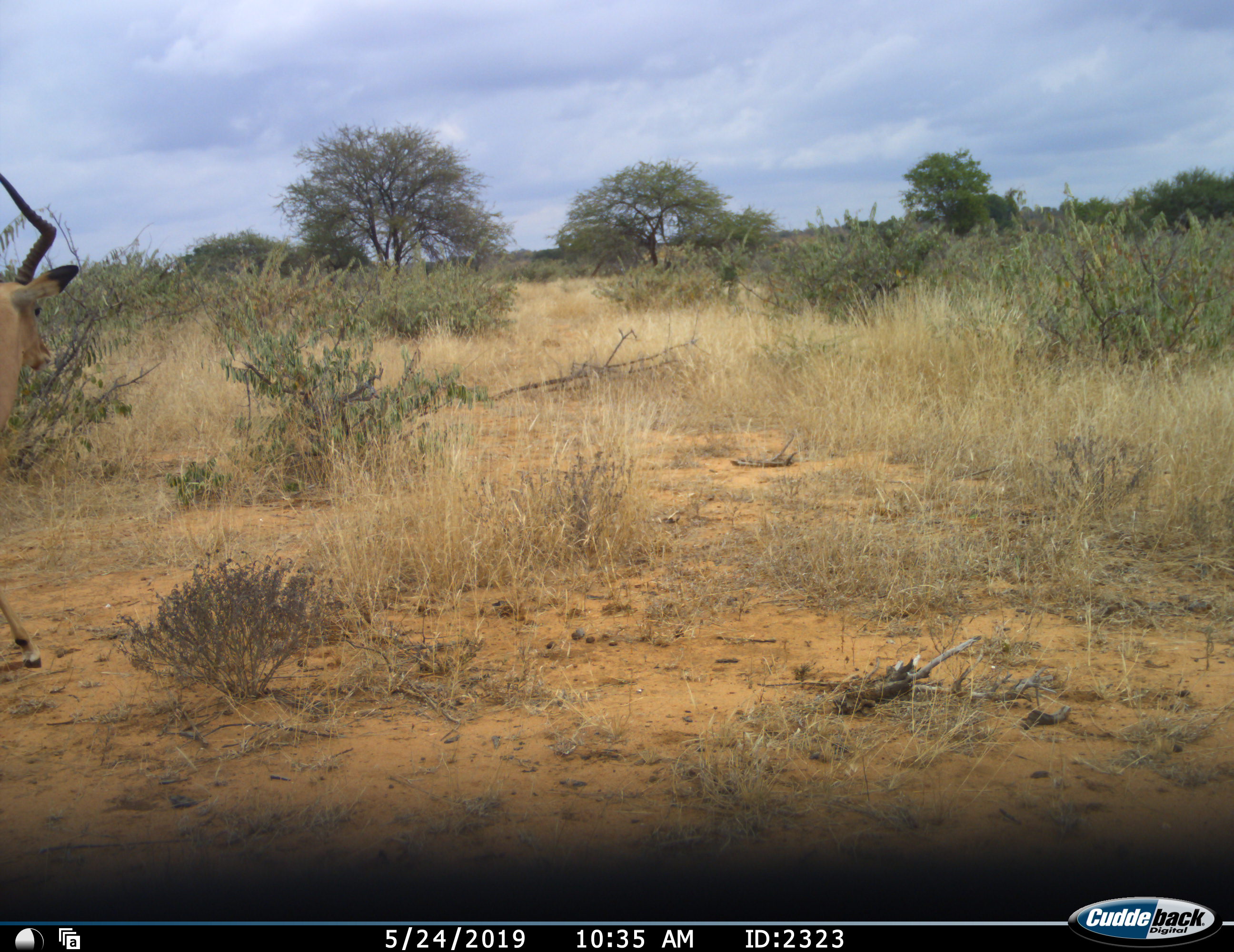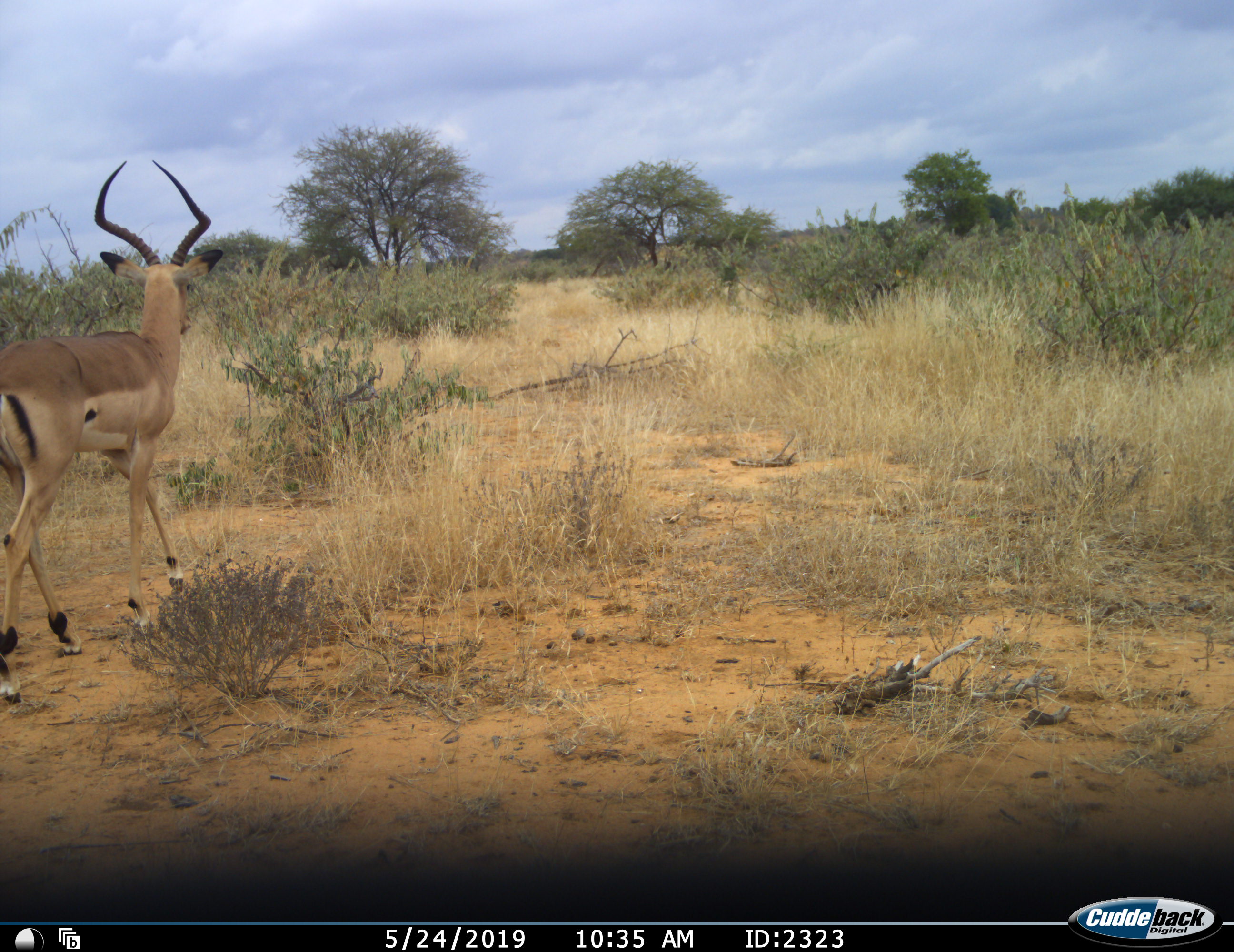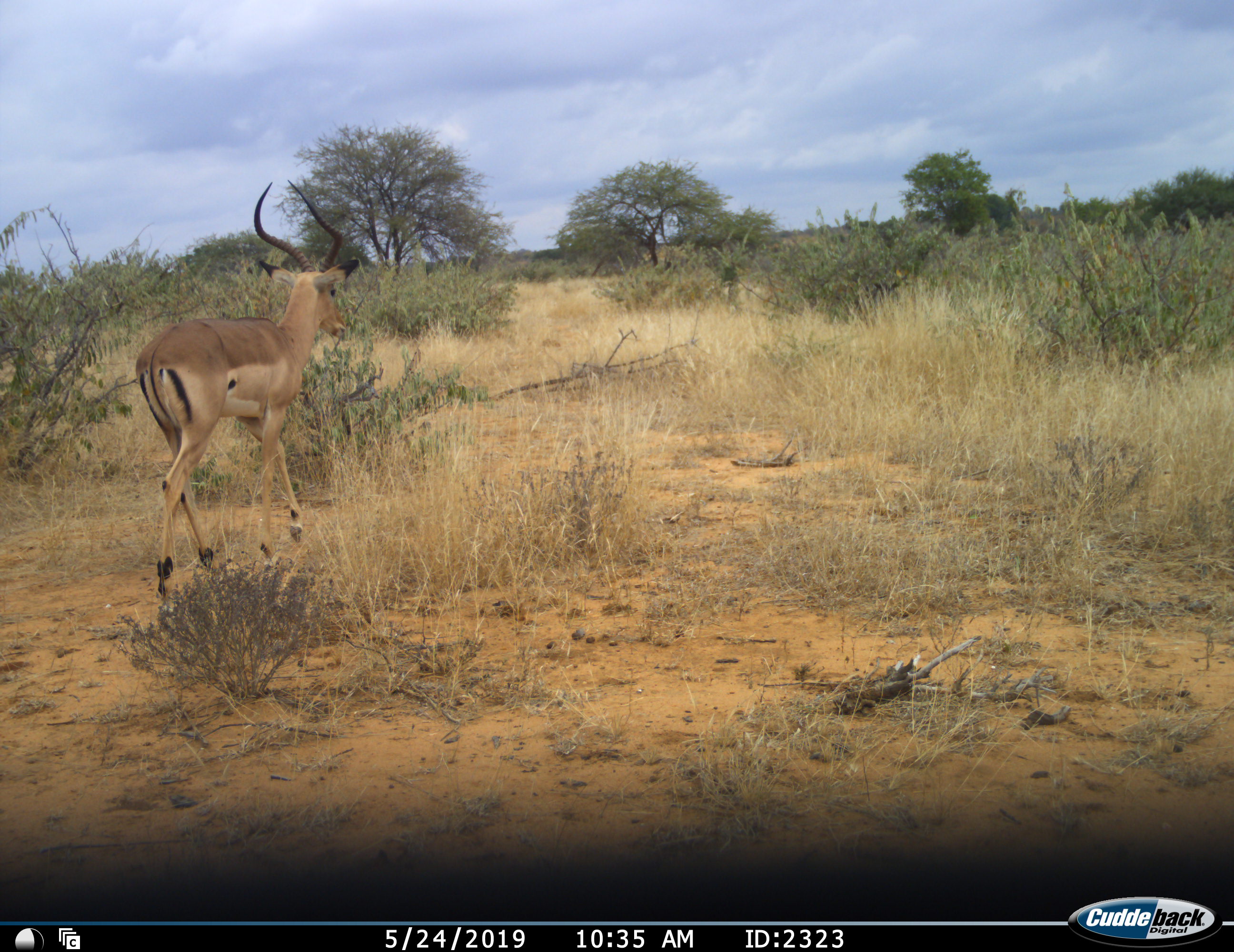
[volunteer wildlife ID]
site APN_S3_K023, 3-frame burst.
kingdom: Animalia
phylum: Chordata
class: Mammalia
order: Artiodactyla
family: Bovidae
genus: Aepyceros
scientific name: Aepyceros melampus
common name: impala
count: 1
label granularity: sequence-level